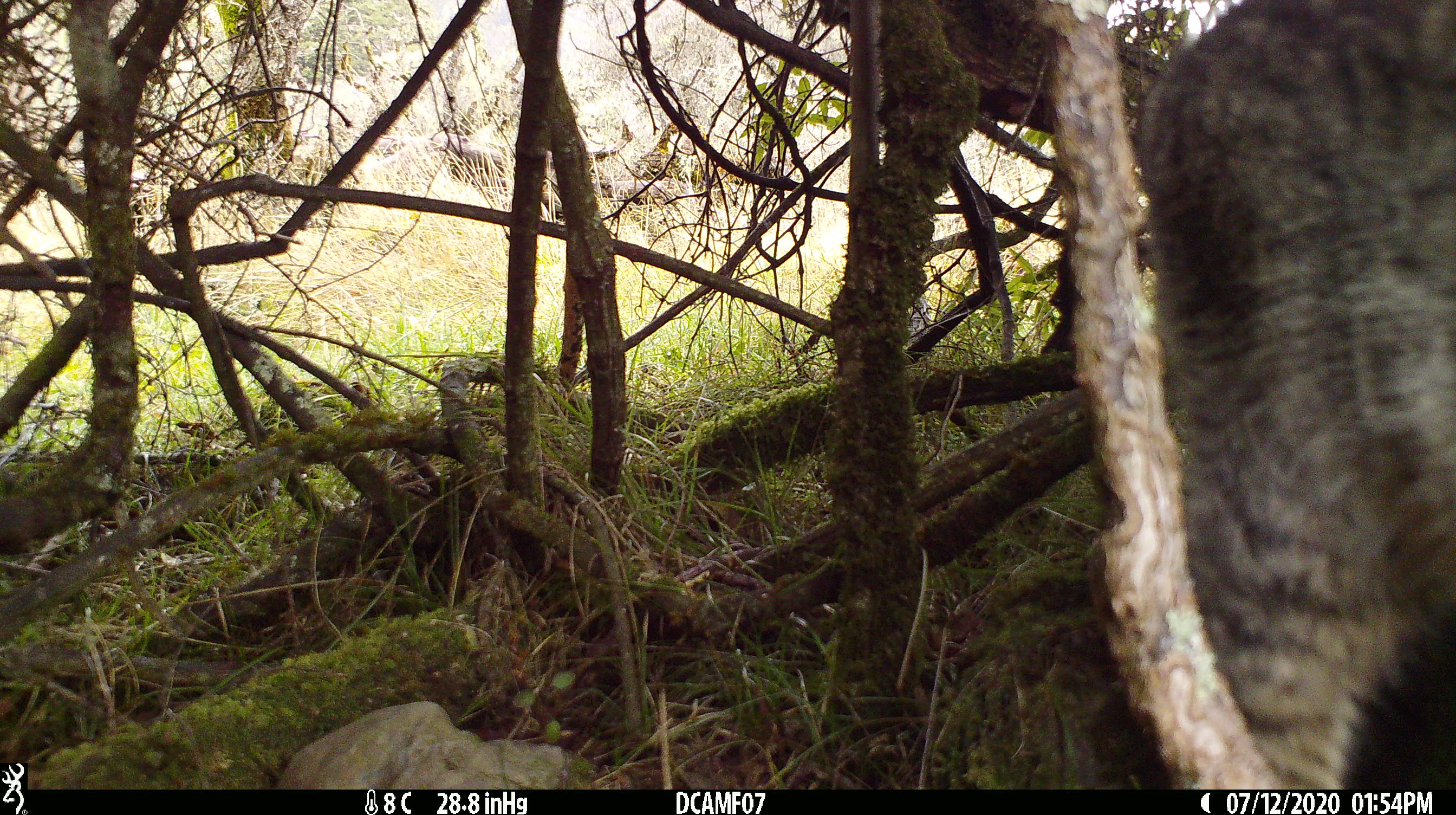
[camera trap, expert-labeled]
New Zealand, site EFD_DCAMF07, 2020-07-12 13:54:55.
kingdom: Animalia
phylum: Chordata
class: Mammalia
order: Carnivora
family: Felidae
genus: Felis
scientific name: Felis catus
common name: domestic cat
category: cat